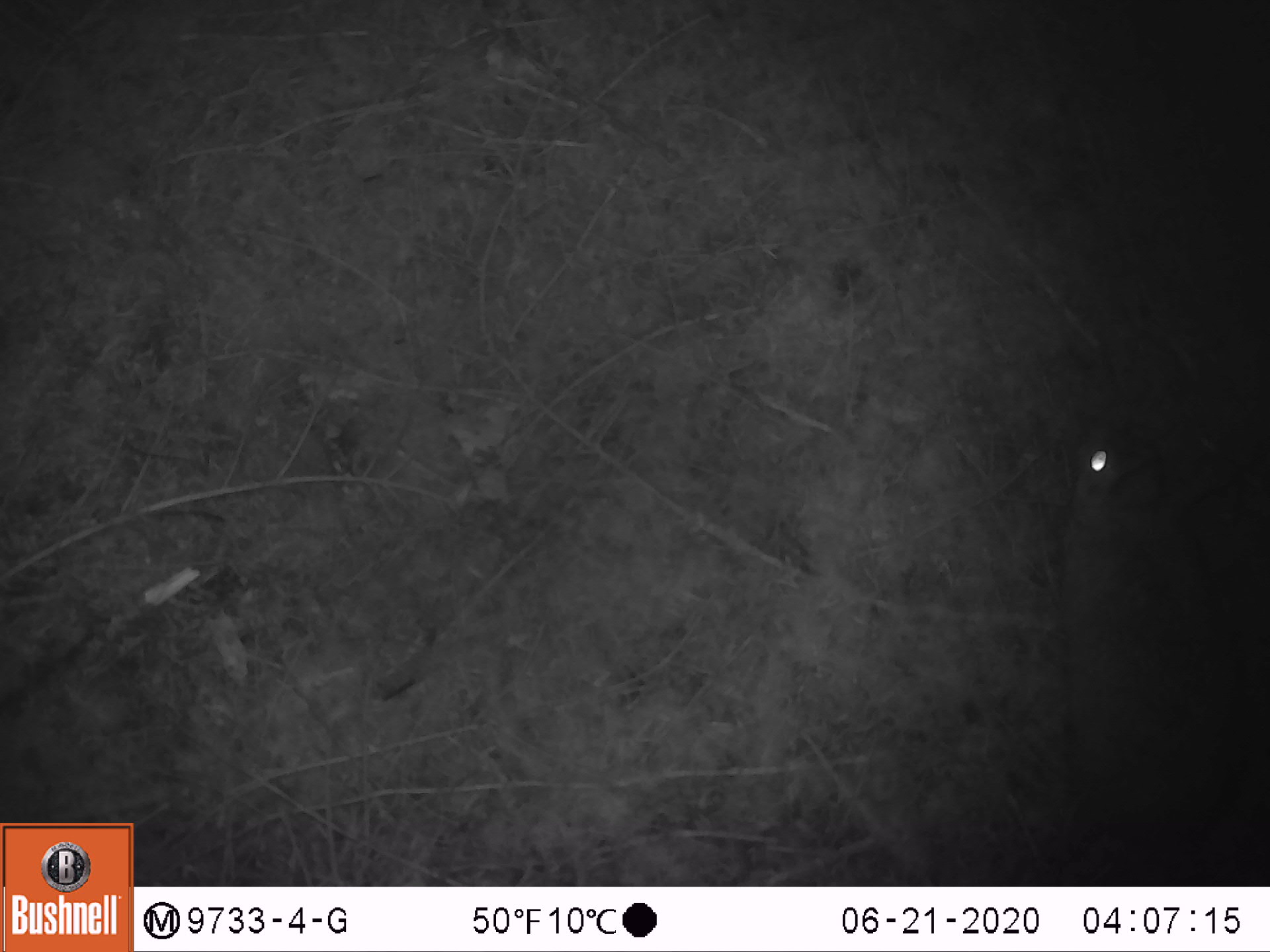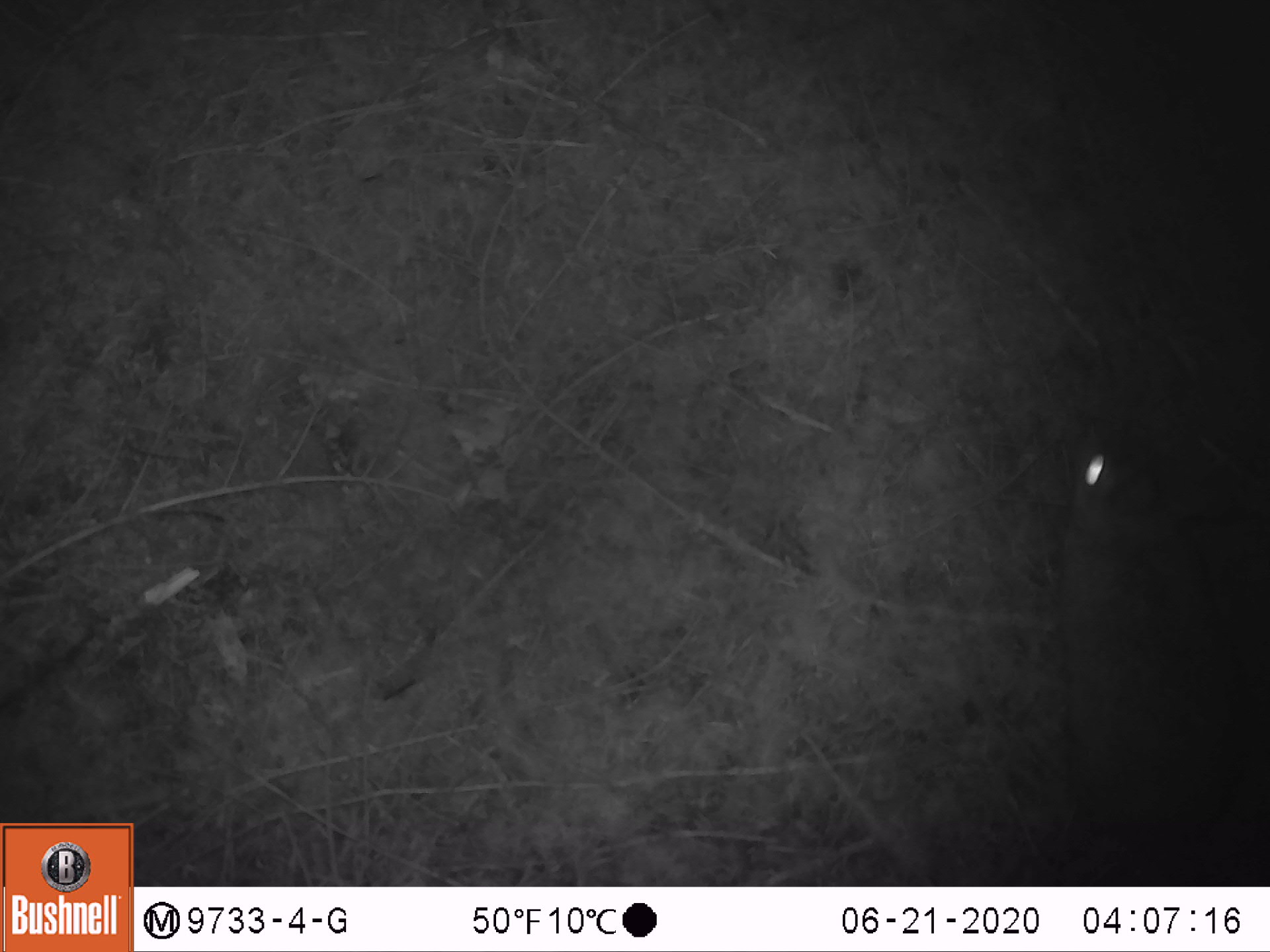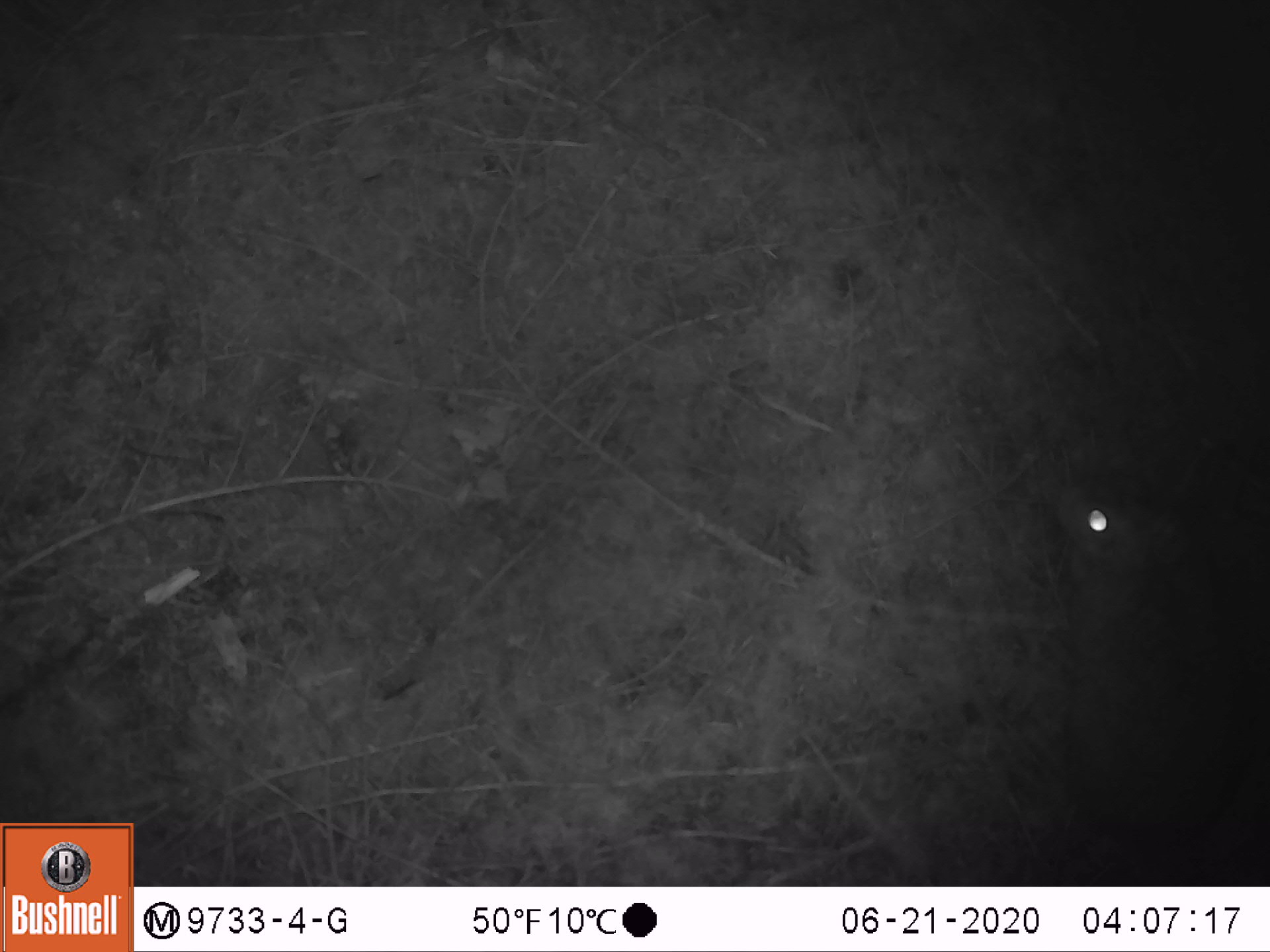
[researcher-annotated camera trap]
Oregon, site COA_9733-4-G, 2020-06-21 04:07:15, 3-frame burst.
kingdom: Animalia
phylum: Chordata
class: Mammalia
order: Lagomorpha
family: Leporidae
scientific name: Leporidae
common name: hares and rabbits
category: leporidae family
Leporidae family (hares and rabbits) (Leporidae).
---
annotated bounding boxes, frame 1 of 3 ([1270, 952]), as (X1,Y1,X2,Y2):
leporidae family: (1042,436,1263,857)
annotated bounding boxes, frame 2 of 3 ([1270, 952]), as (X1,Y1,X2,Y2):
leporidae family: (1038,447,1248,848)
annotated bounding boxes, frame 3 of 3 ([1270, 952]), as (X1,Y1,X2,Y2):
leporidae family: (1050,487,1230,853)